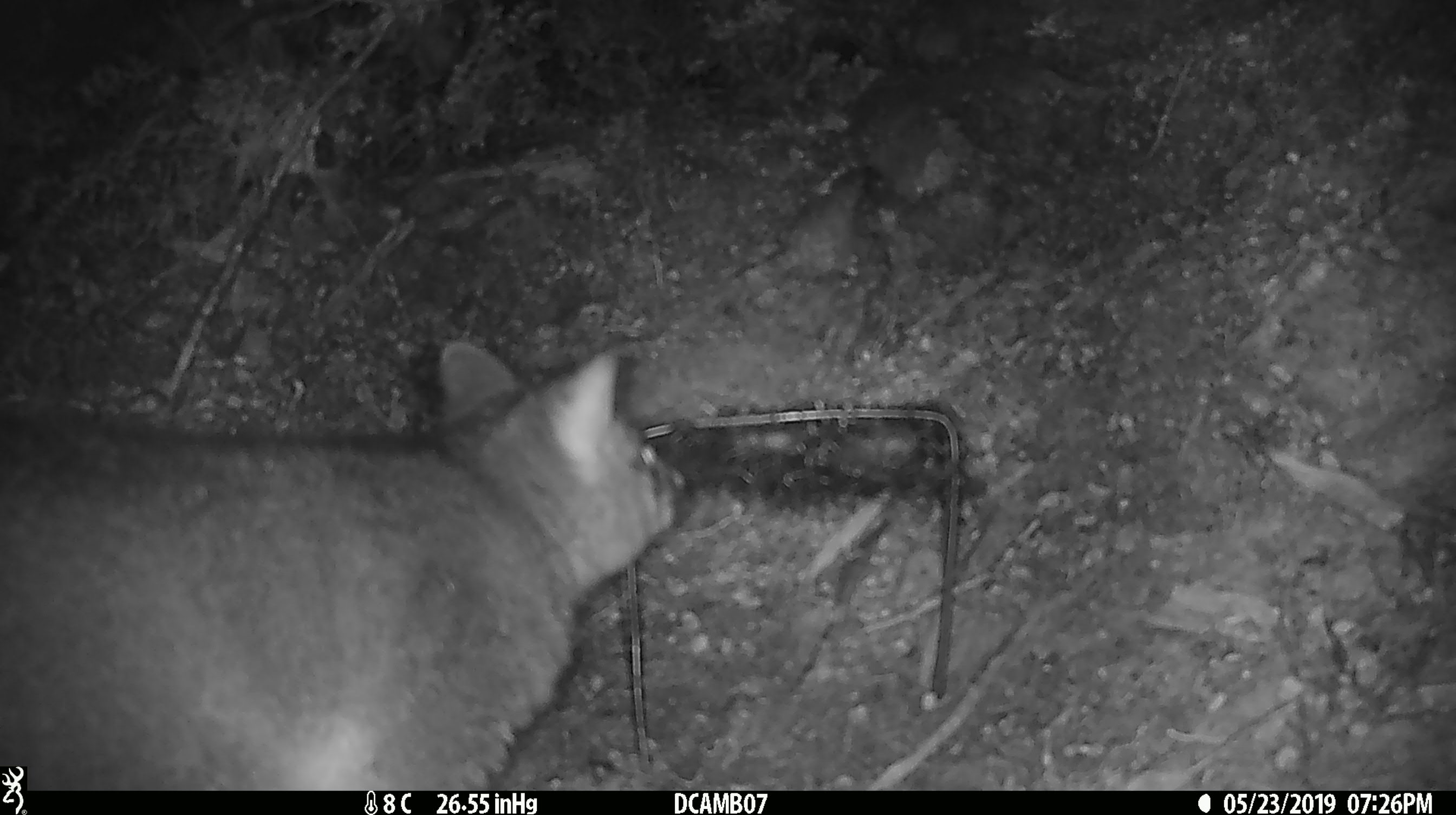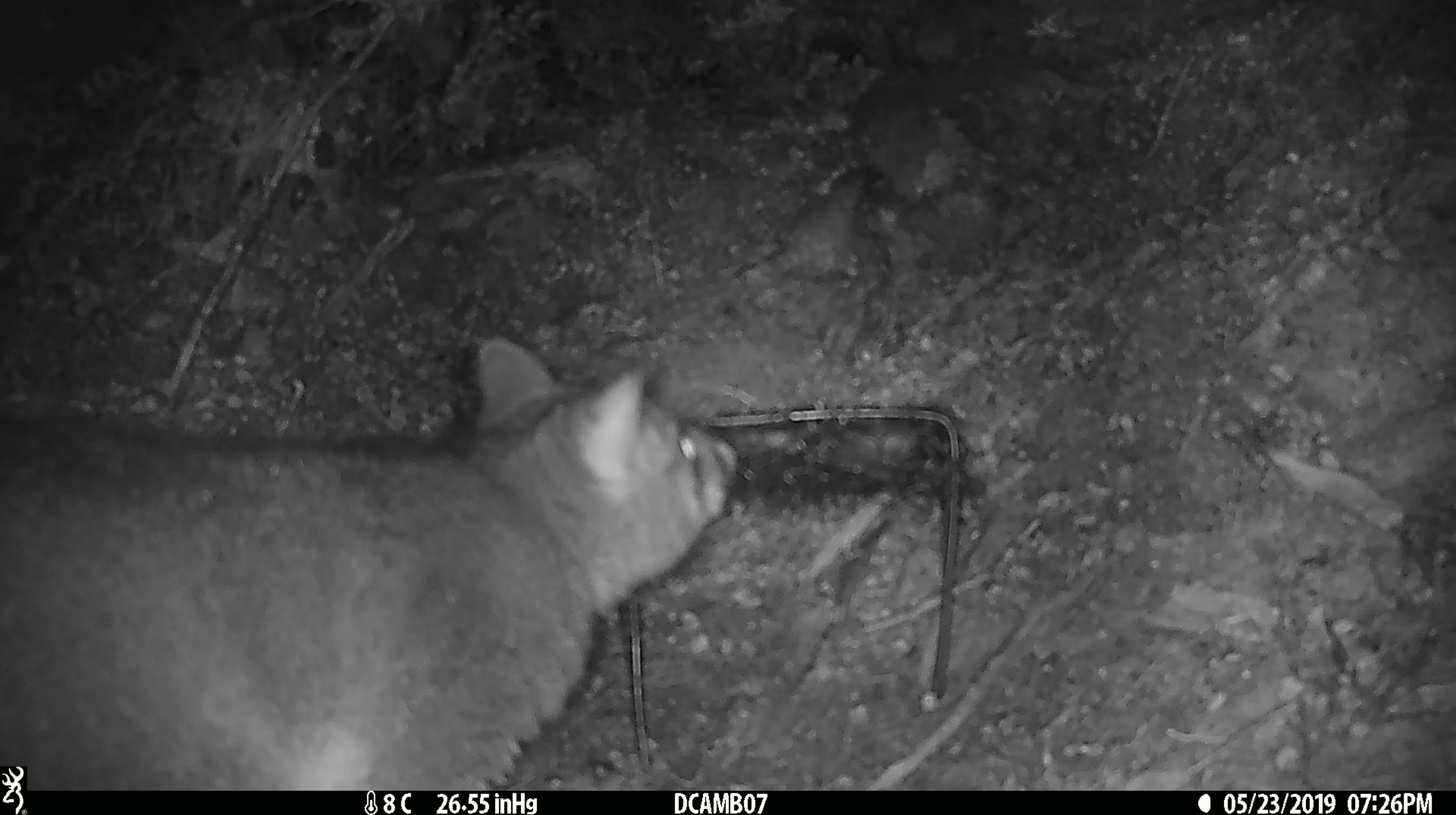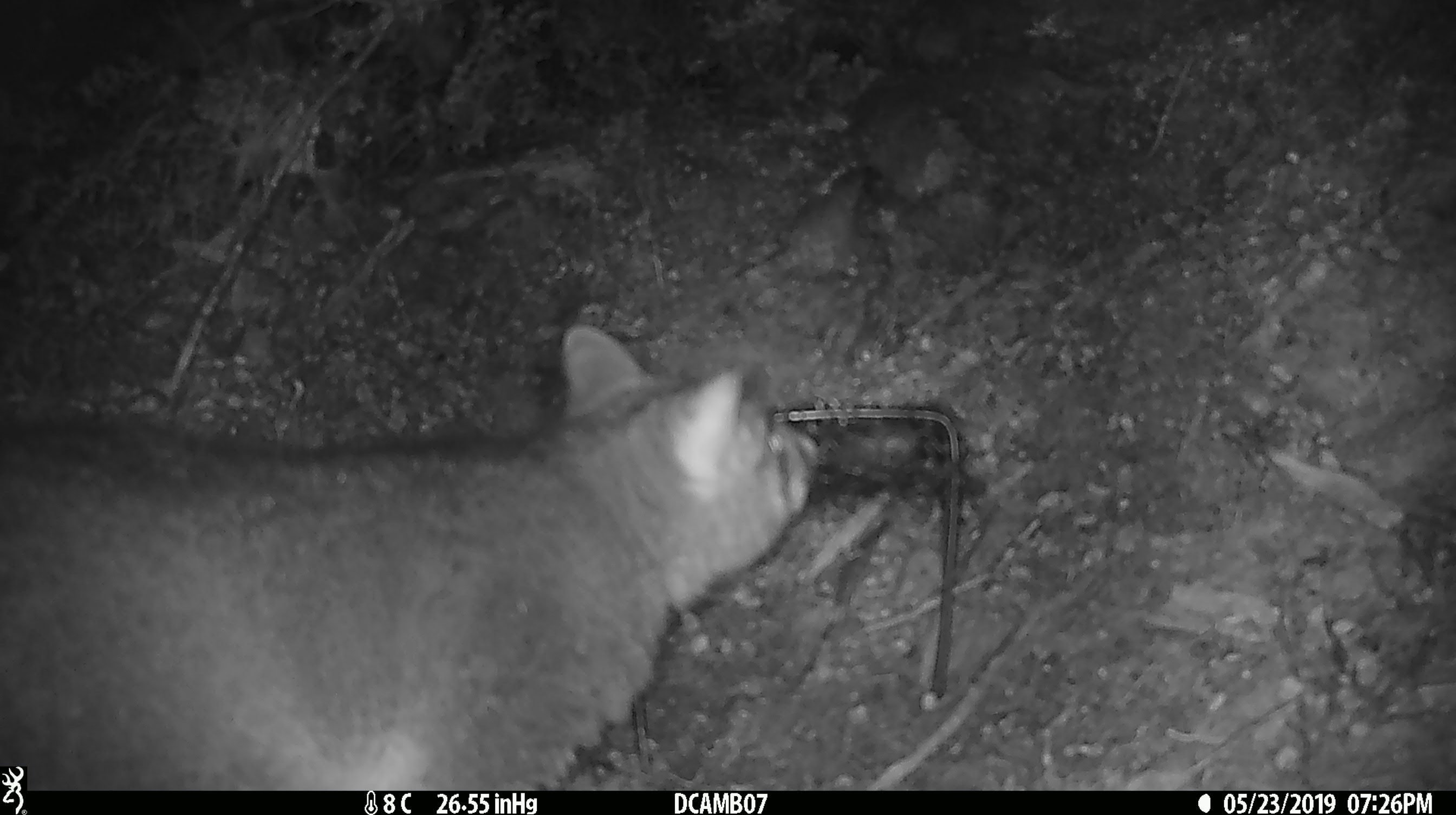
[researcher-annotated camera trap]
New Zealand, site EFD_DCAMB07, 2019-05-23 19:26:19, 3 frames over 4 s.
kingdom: Animalia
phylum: Chordata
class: Mammalia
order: Diprotodontia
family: Phalangeridae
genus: Trichosurus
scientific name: Trichosurus vulpecula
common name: common brushtail possum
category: possum